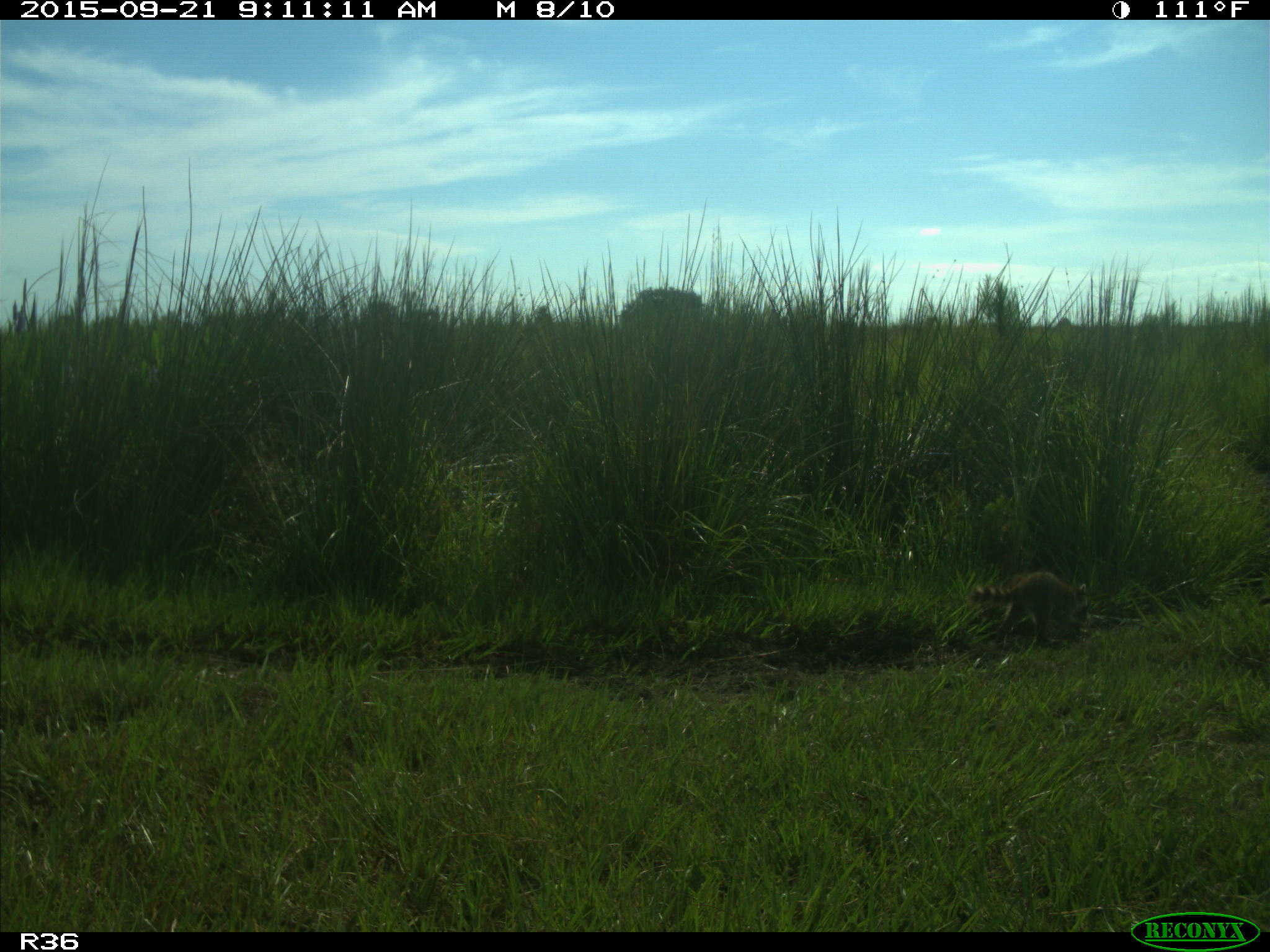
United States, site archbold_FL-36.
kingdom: Animalia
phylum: Chordata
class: Mammalia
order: Carnivora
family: Procyonidae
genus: Procyon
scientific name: Procyon lotor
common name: common raccoon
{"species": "Procyon lotor (common raccoon)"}